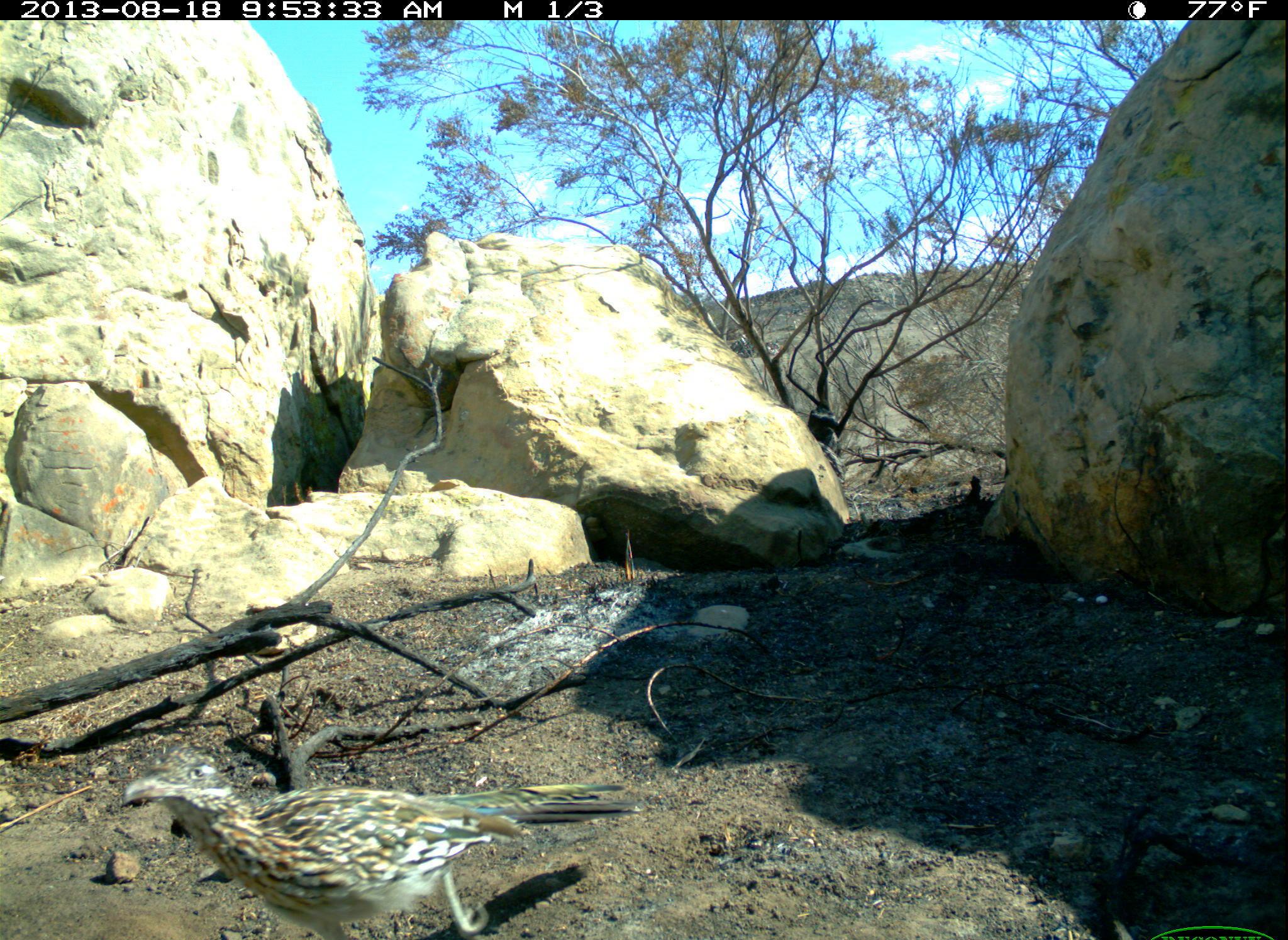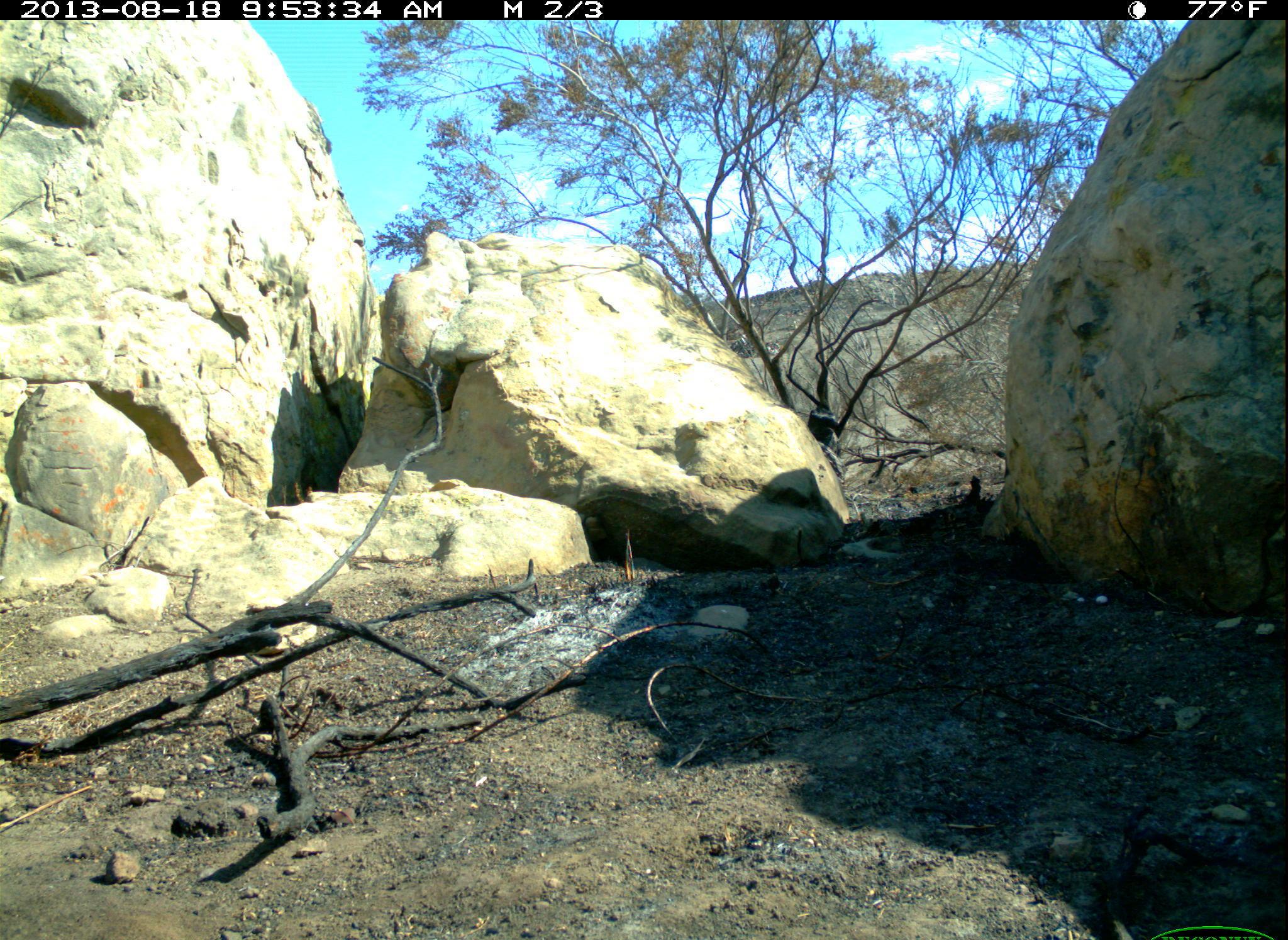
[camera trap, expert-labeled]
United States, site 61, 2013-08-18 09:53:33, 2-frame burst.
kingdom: Animalia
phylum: Chordata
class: Aves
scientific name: Aves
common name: bird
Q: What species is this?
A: Bird (Aves).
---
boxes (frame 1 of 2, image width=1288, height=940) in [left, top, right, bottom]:
bird: [109, 747, 660, 937]